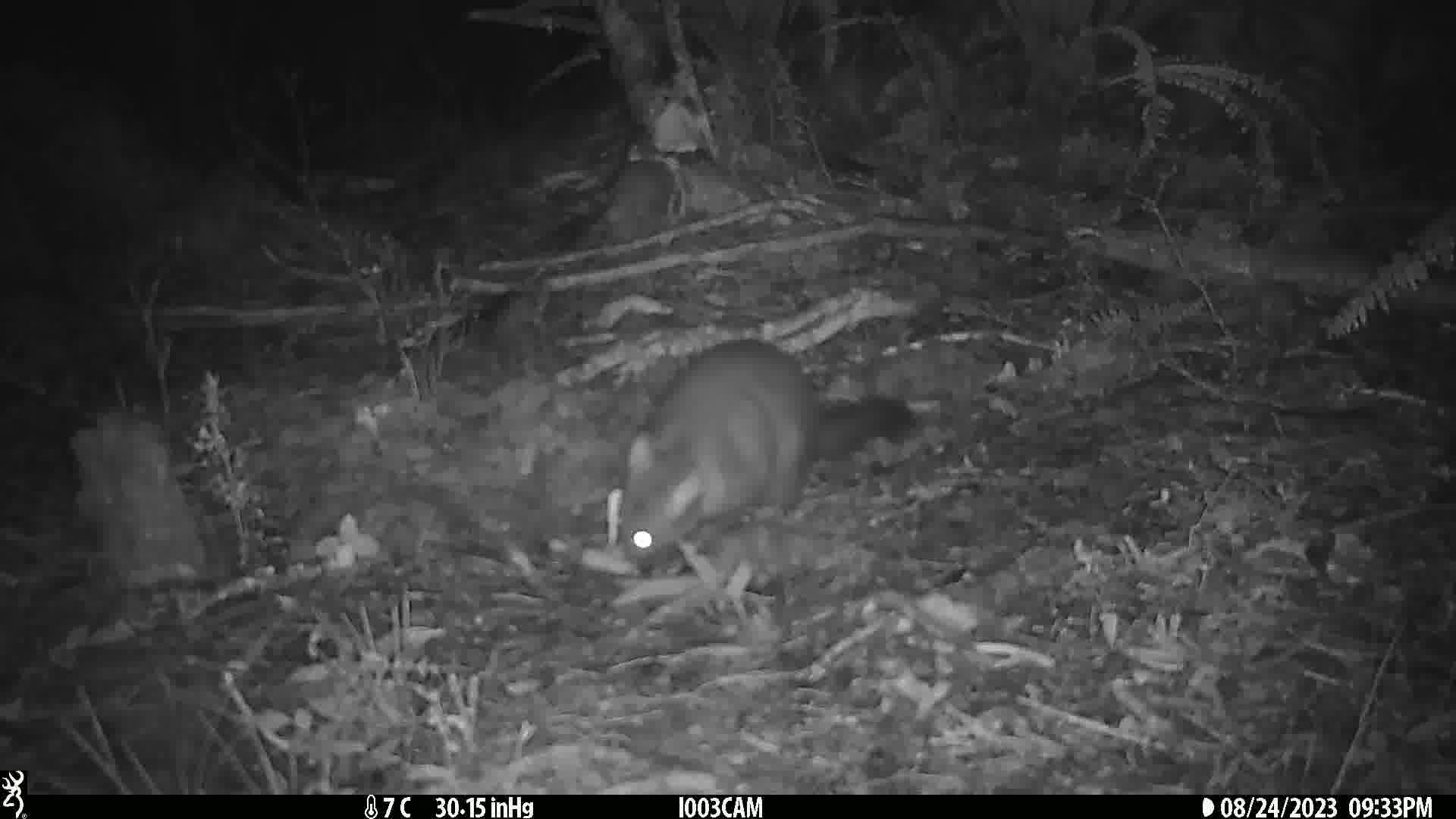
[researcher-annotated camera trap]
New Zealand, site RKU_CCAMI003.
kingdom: Animalia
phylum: Chordata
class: Mammalia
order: Diprotodontia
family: Phalangeridae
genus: Trichosurus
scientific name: Trichosurus vulpecula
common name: common brushtail possum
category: possum